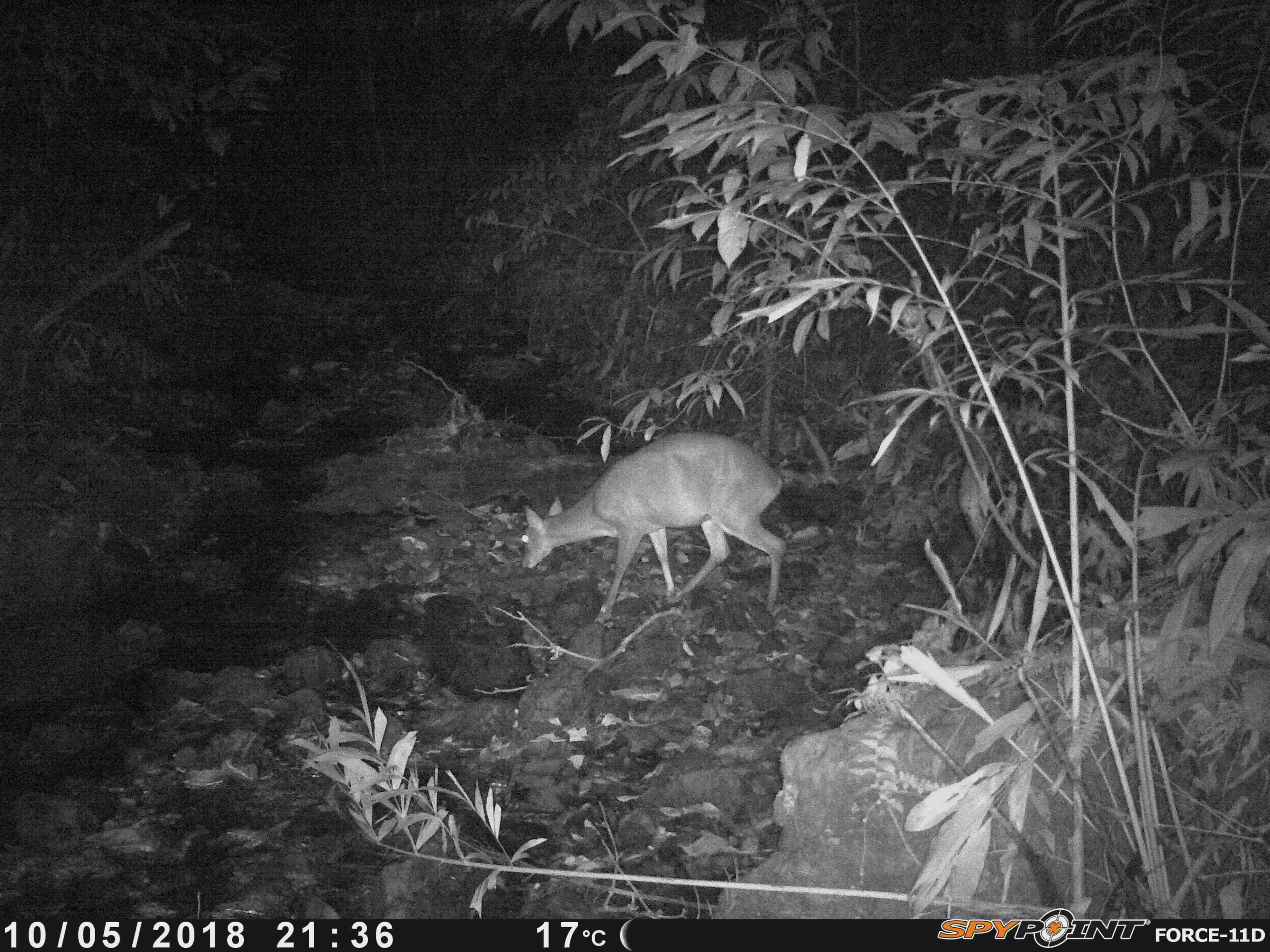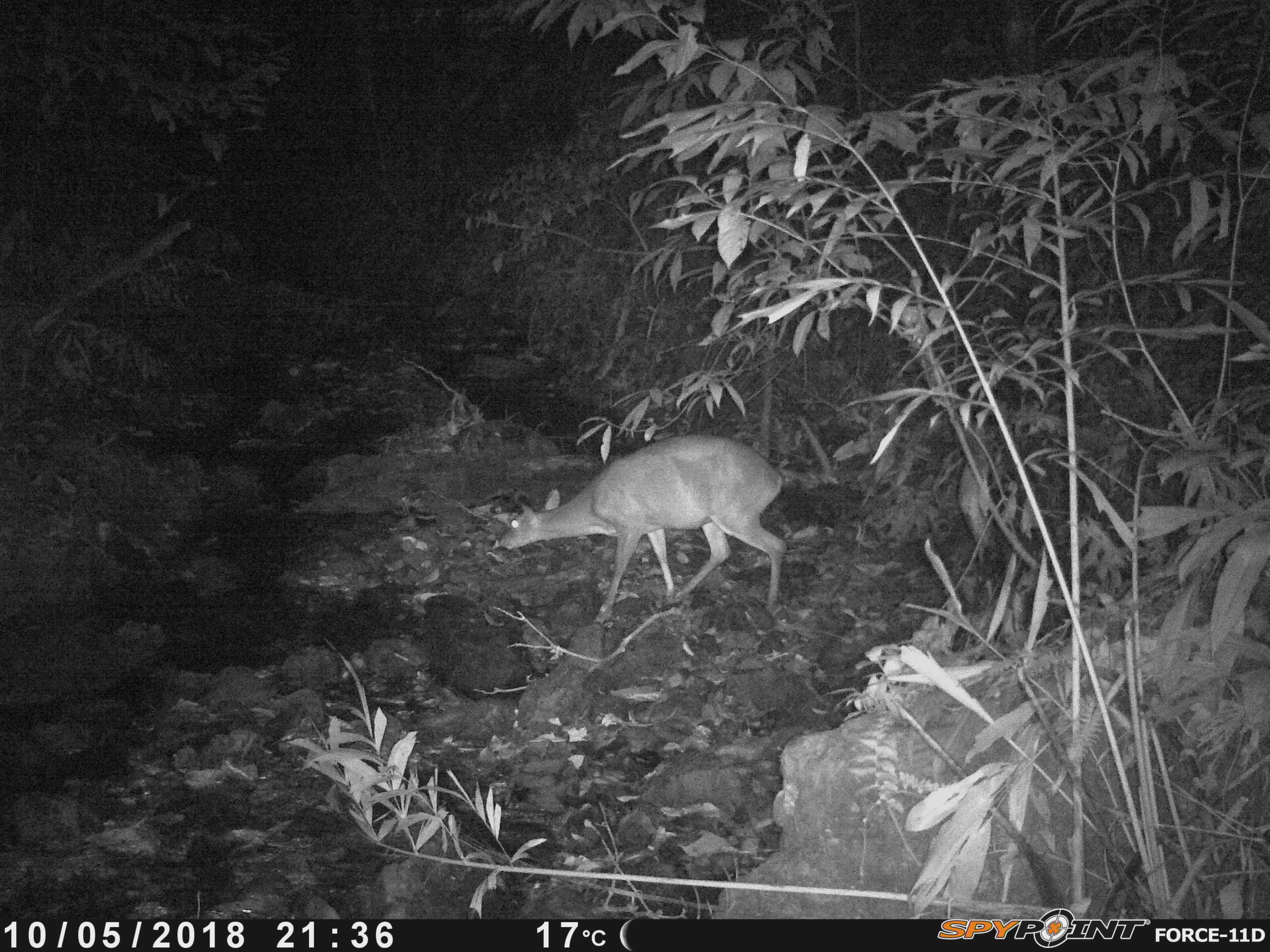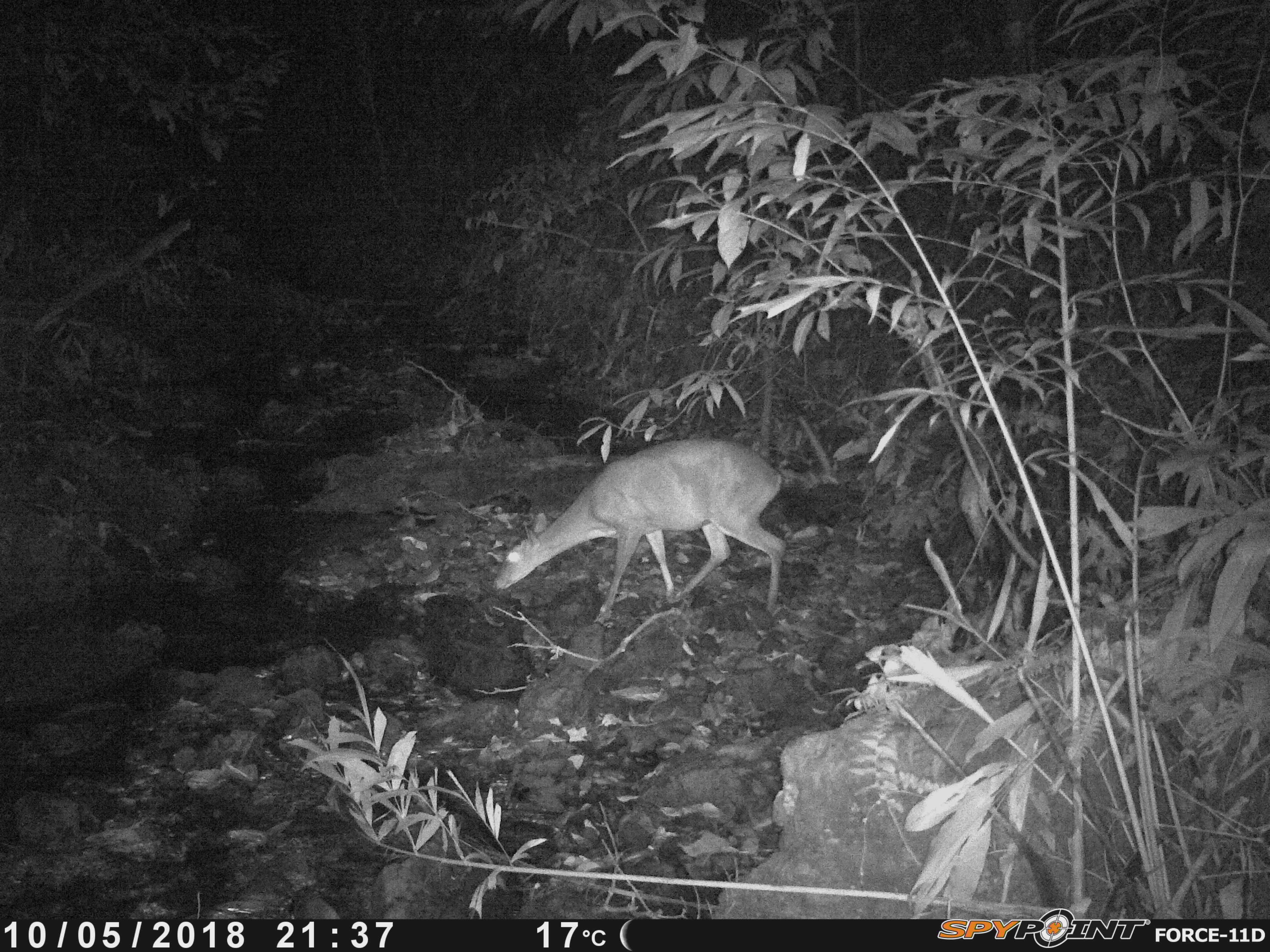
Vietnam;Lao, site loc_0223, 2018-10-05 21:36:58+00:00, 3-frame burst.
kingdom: Animalia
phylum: Chordata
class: Mammalia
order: Artiodactyla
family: Cervidae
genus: Muntiacus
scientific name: Muntiacus vuquangensis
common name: large-antlered muntjac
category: large antlered muntjac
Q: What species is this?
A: Large antlered muntjac (large-antlered muntjac) (Muntiacus vuquangensis).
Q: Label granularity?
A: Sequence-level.